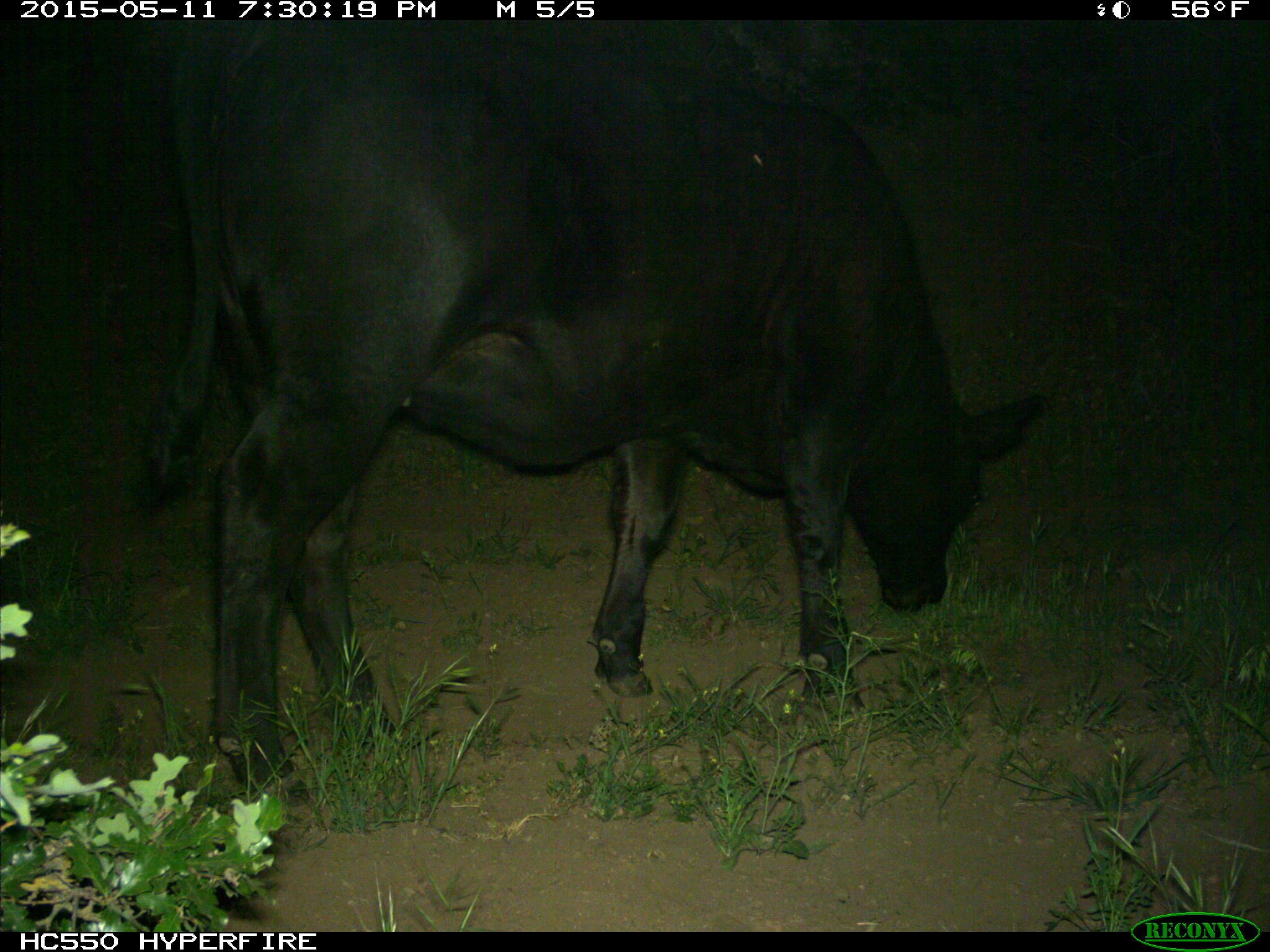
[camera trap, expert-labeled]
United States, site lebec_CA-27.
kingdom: Animalia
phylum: Chordata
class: Mammalia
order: Artiodactyla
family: Bovidae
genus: Bos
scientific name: Bos taurus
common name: domestic cow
Bos taurus (domestic cow).